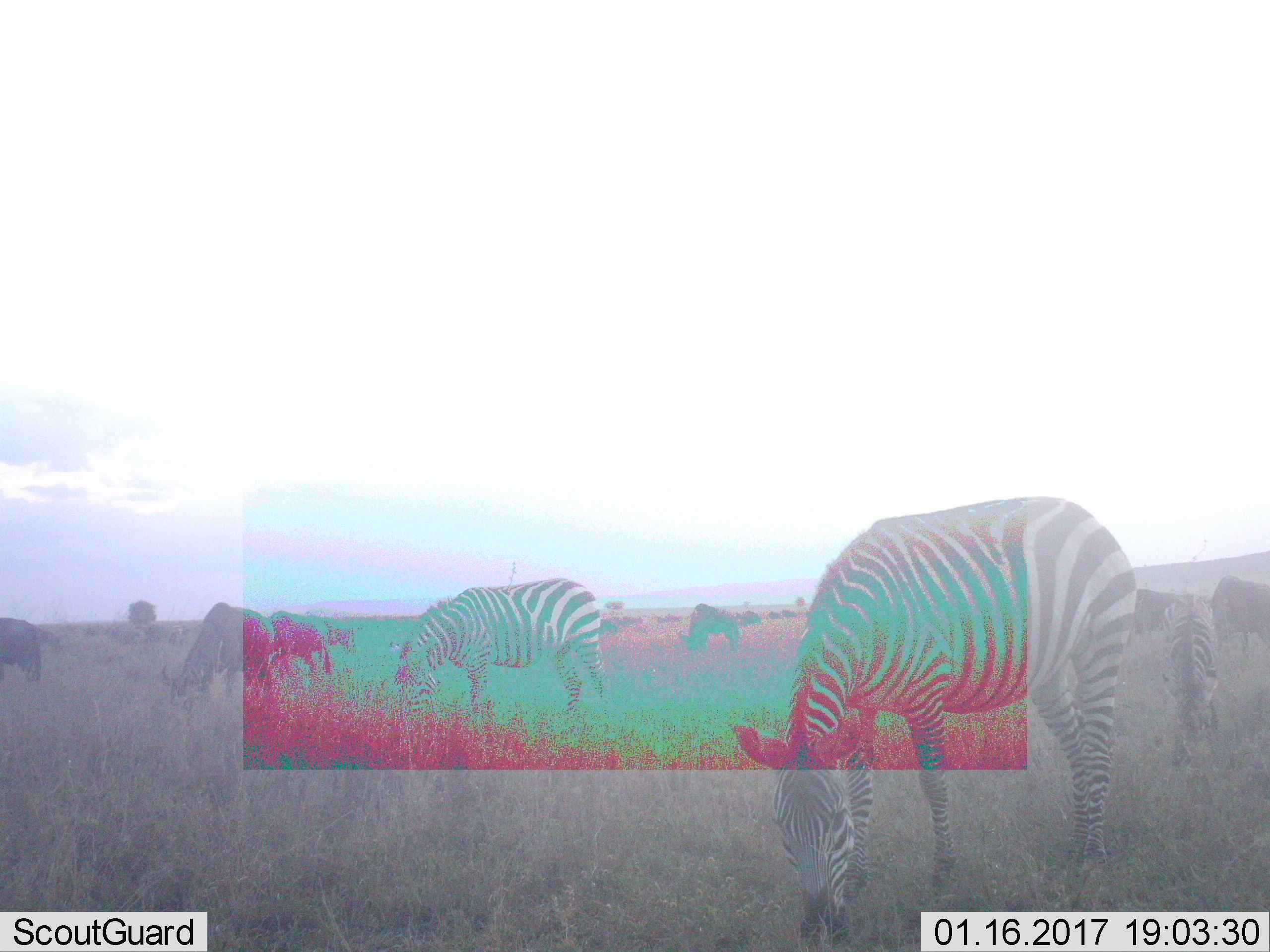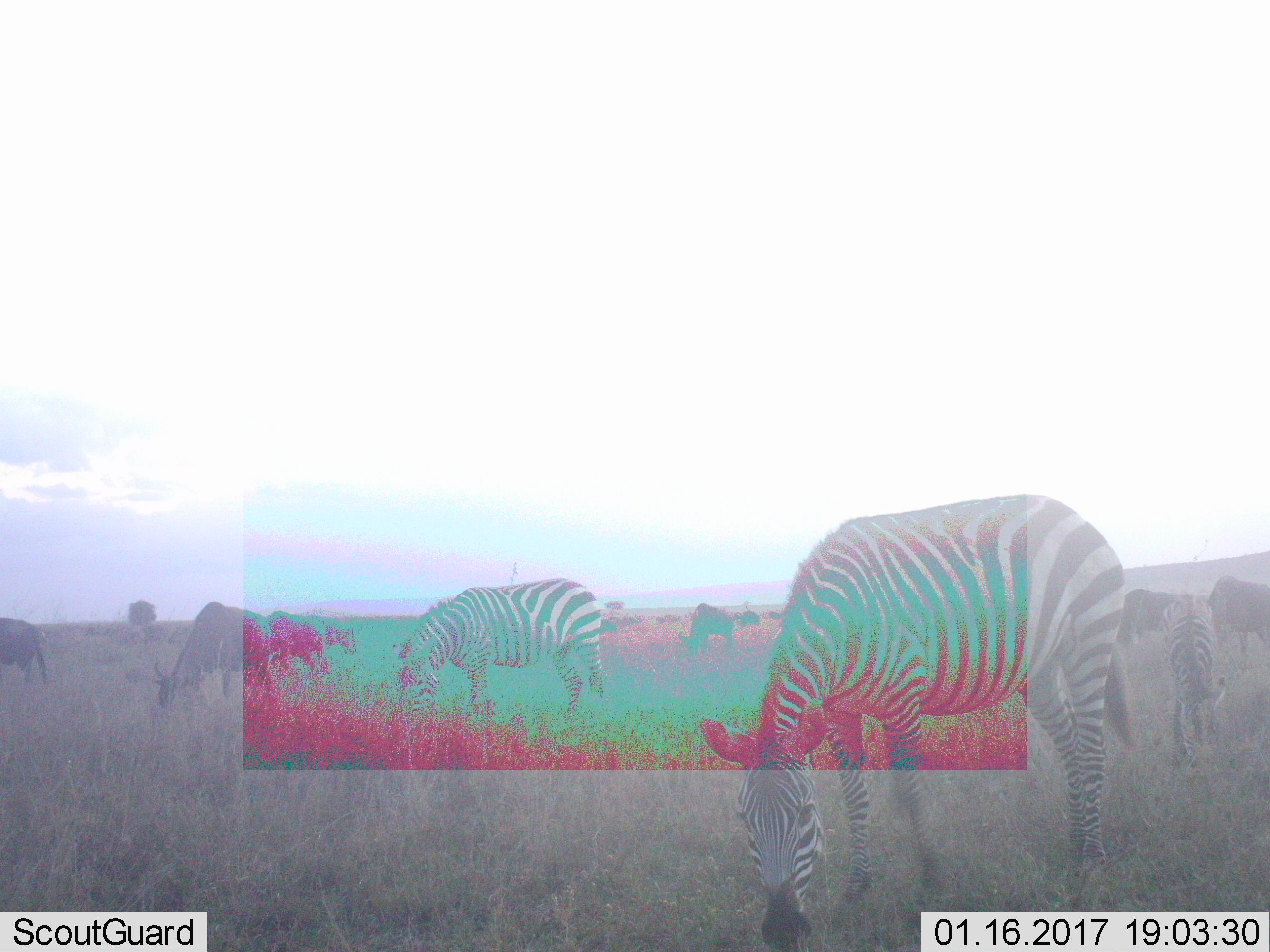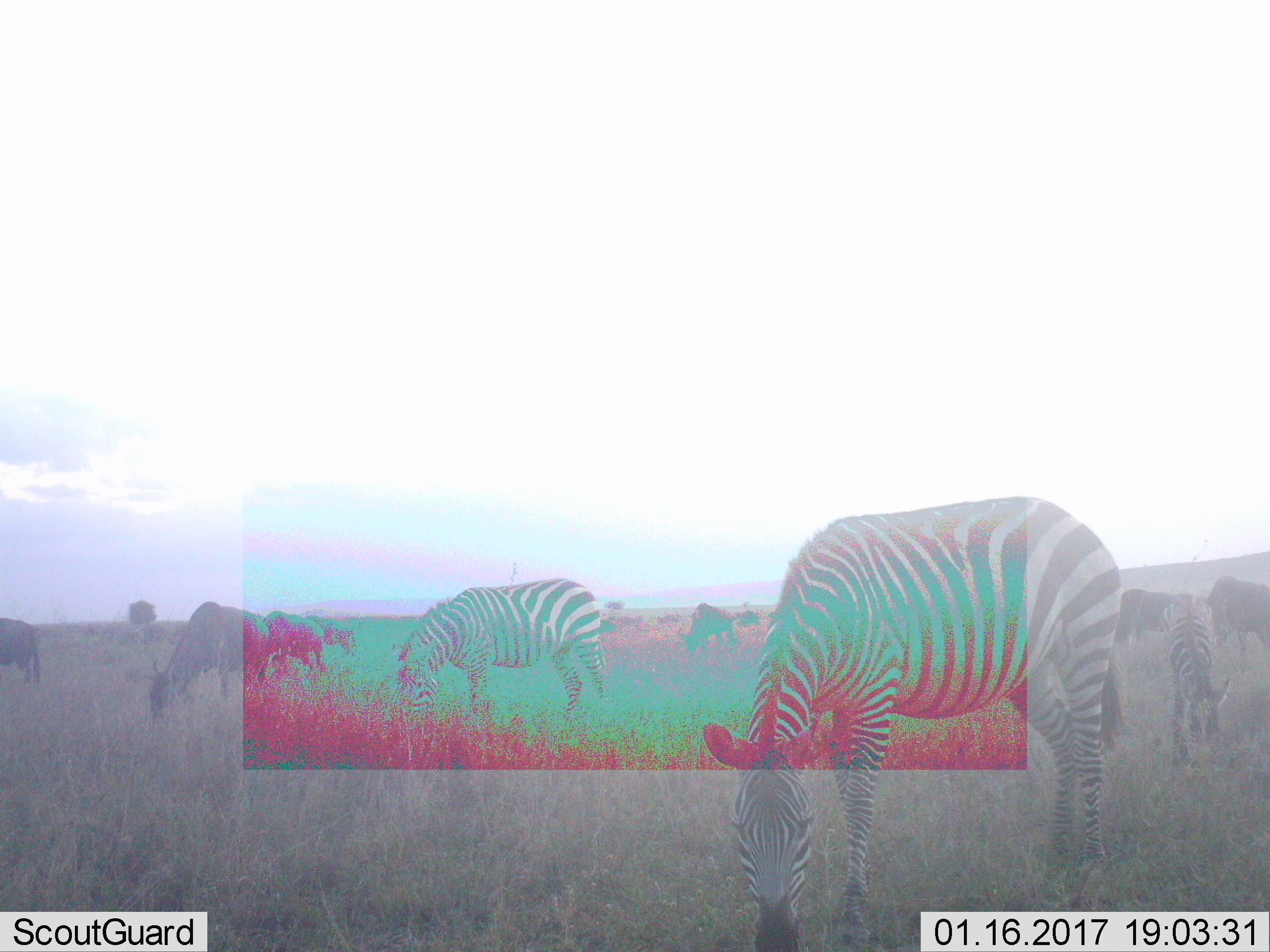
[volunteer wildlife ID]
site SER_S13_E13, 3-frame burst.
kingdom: Animalia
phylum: Chordata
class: Mammalia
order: Artiodactyla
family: Bovidae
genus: Connochaetes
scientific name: Connochaetes taurinus taurinus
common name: blue wildebeest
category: wildebeestblue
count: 11-50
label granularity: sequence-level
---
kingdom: Animalia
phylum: Chordata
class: Mammalia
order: Perissodactyla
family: Equidae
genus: Equus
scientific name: Equus quagga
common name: plains zebra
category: zebraplains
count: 4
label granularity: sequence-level